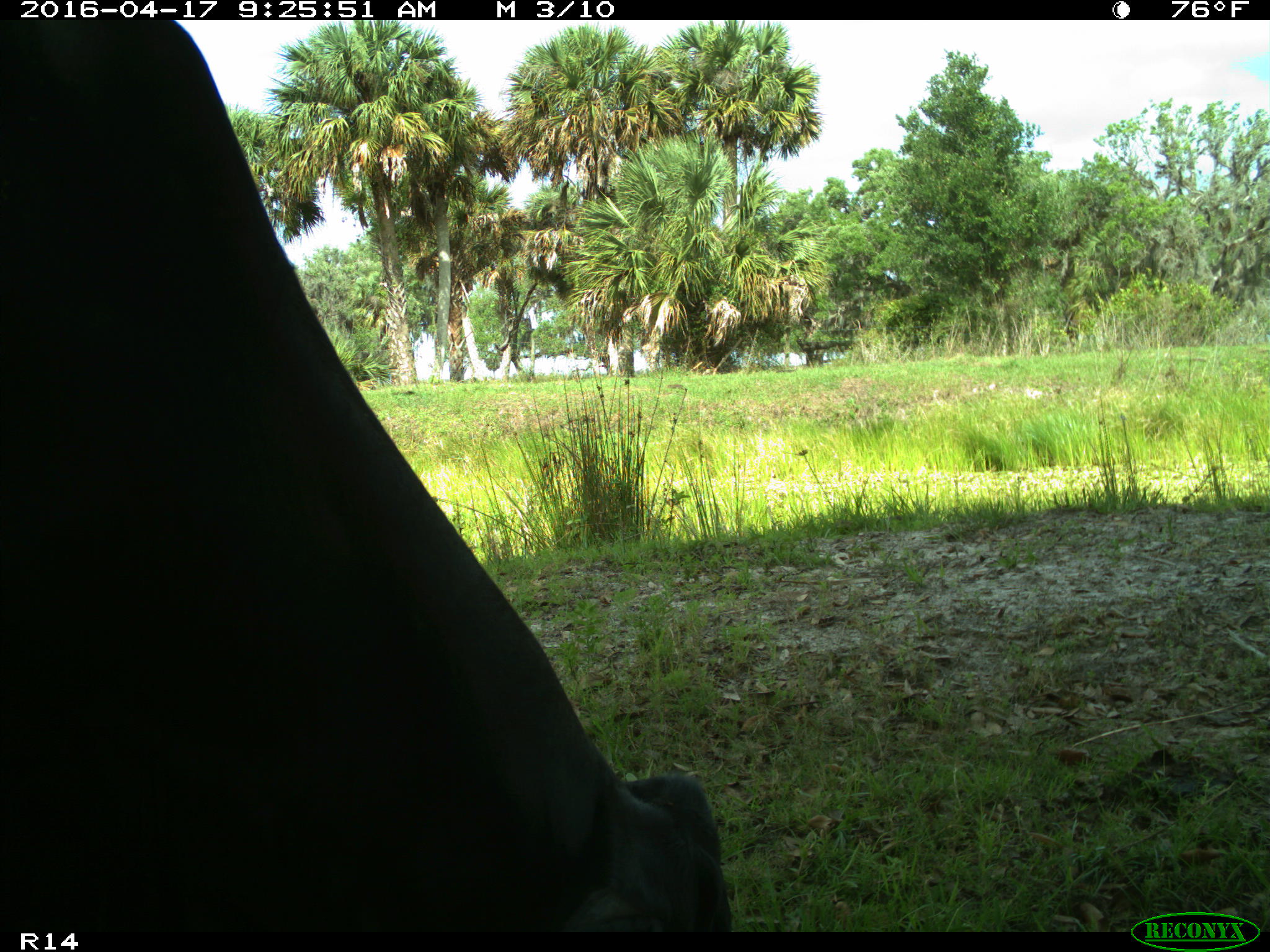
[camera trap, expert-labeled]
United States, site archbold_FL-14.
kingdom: Animalia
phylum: Chordata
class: Mammalia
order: Artiodactyla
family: Bovidae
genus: Bos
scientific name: Bos taurus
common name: domestic cow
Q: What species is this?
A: Bos taurus (domestic cow).